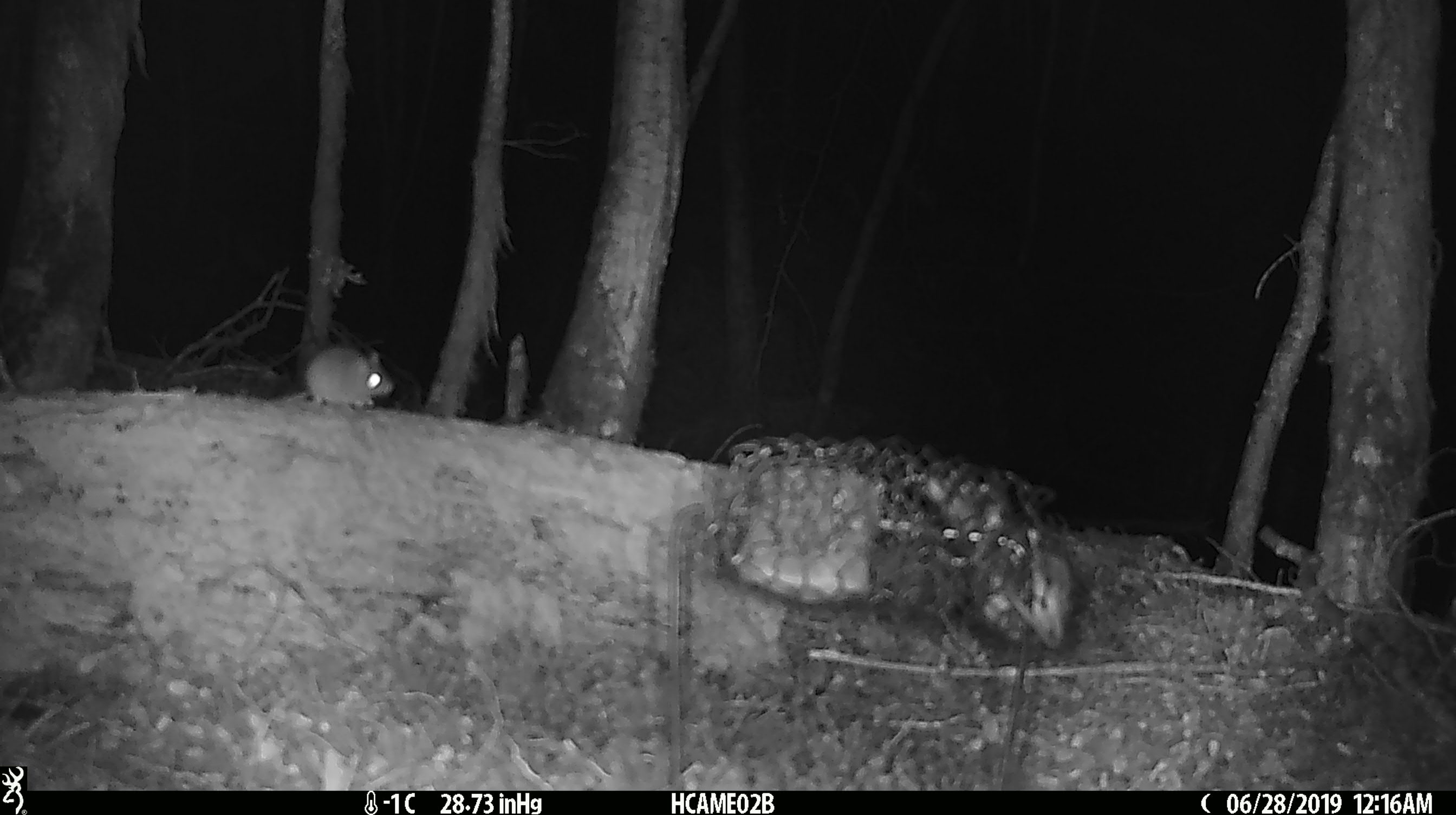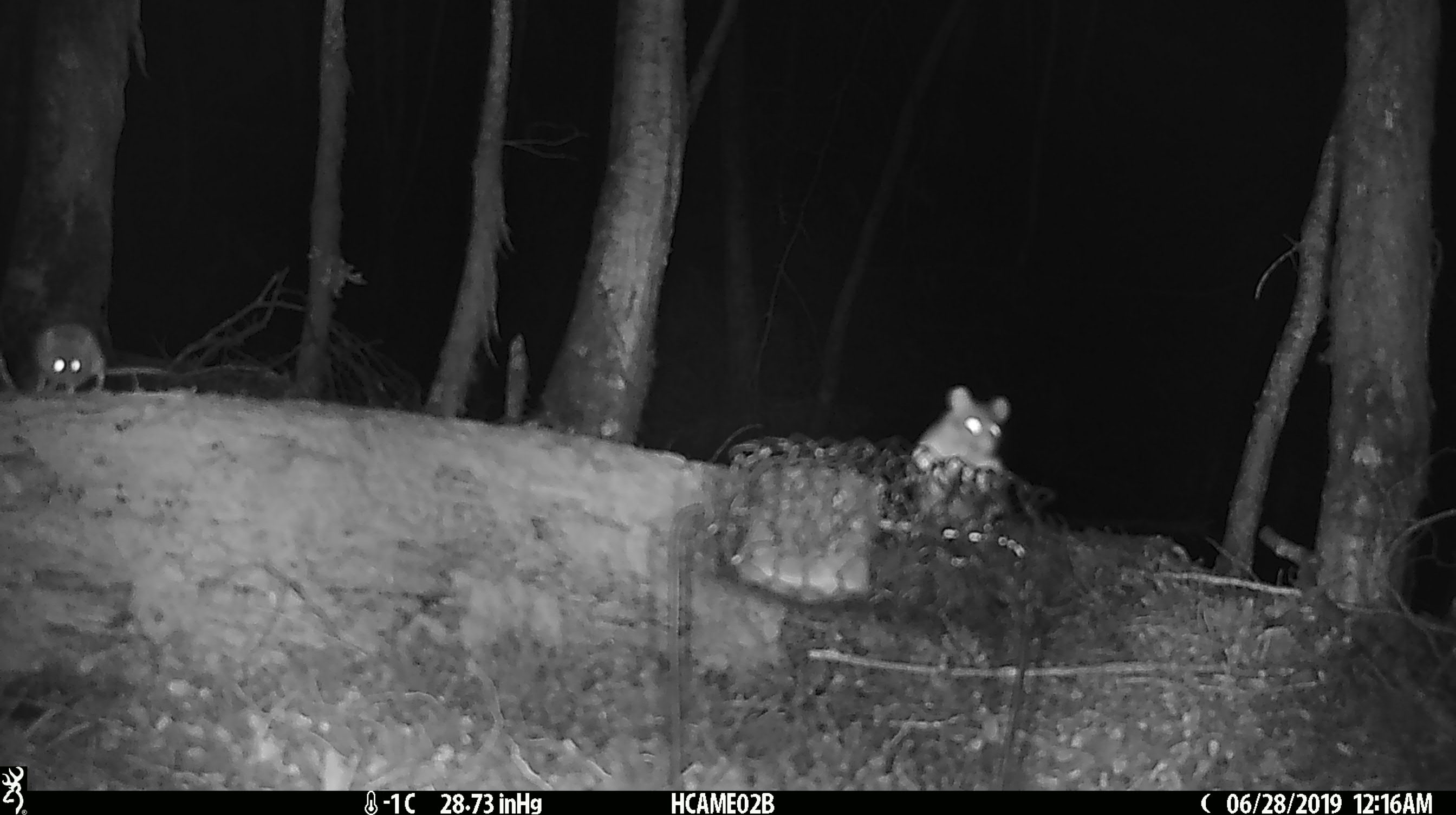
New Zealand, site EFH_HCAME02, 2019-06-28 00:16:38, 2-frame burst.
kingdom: Animalia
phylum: Chordata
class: Mammalia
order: Rodentia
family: Muridae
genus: Mus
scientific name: Mus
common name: mouse